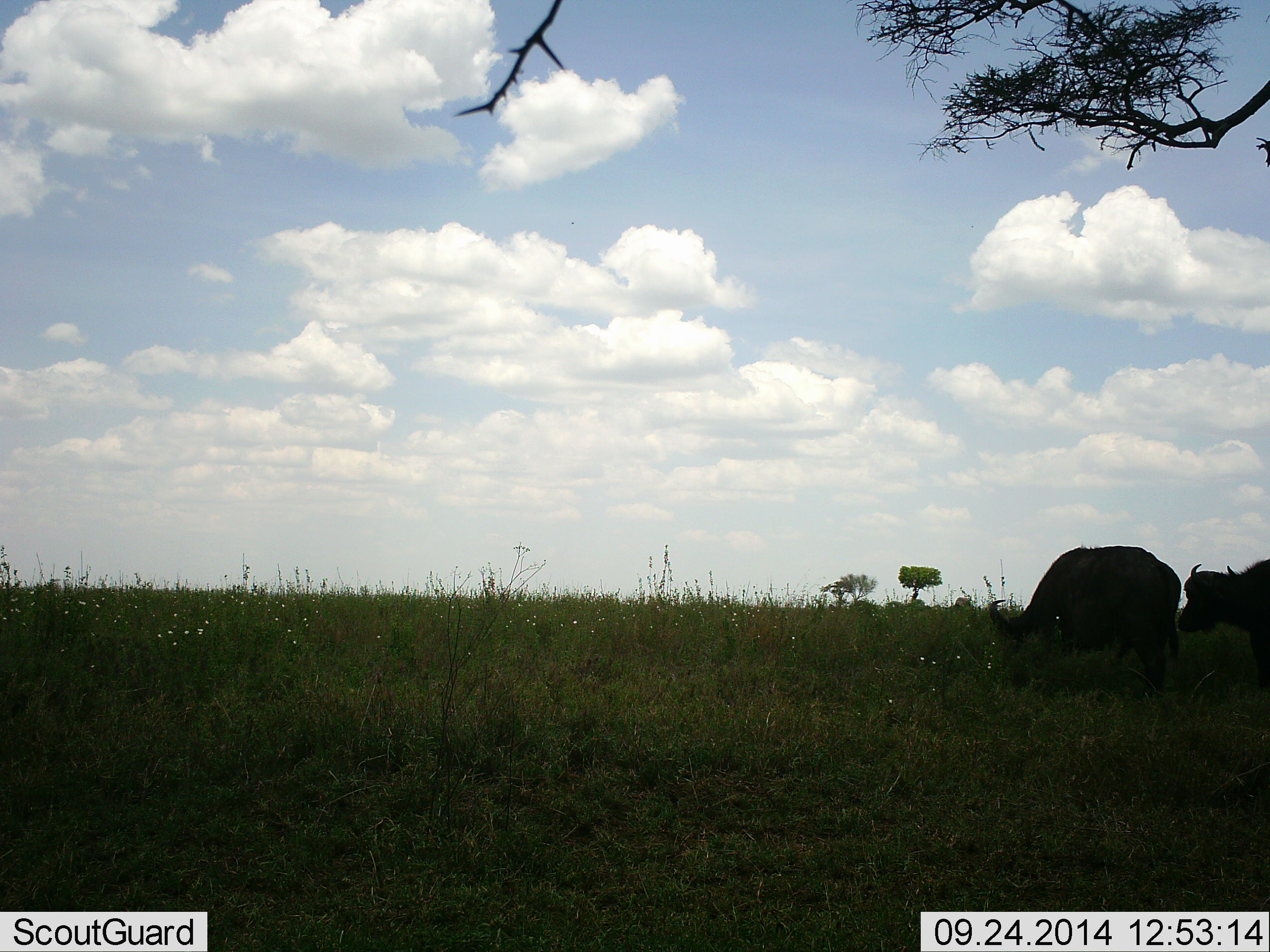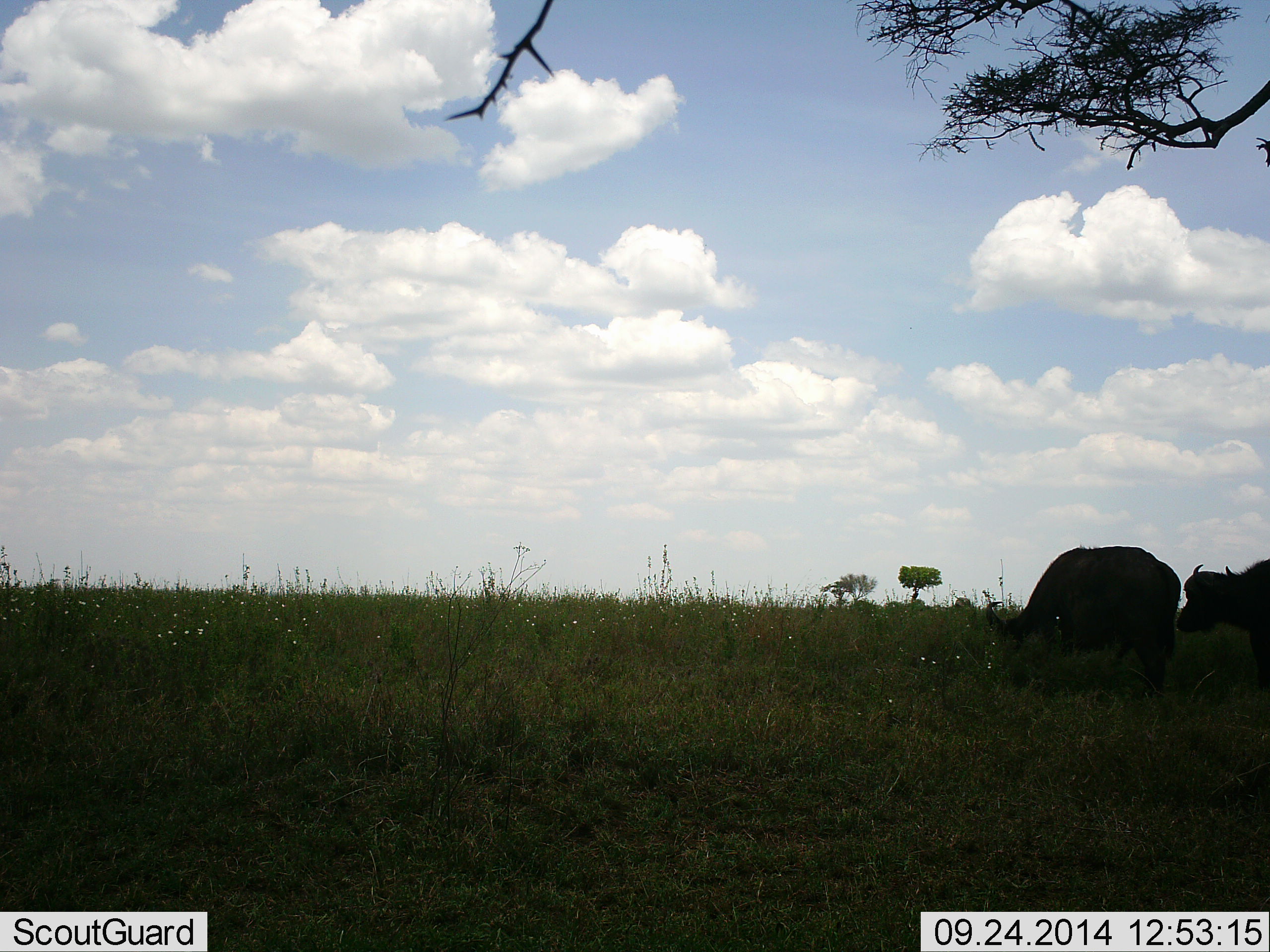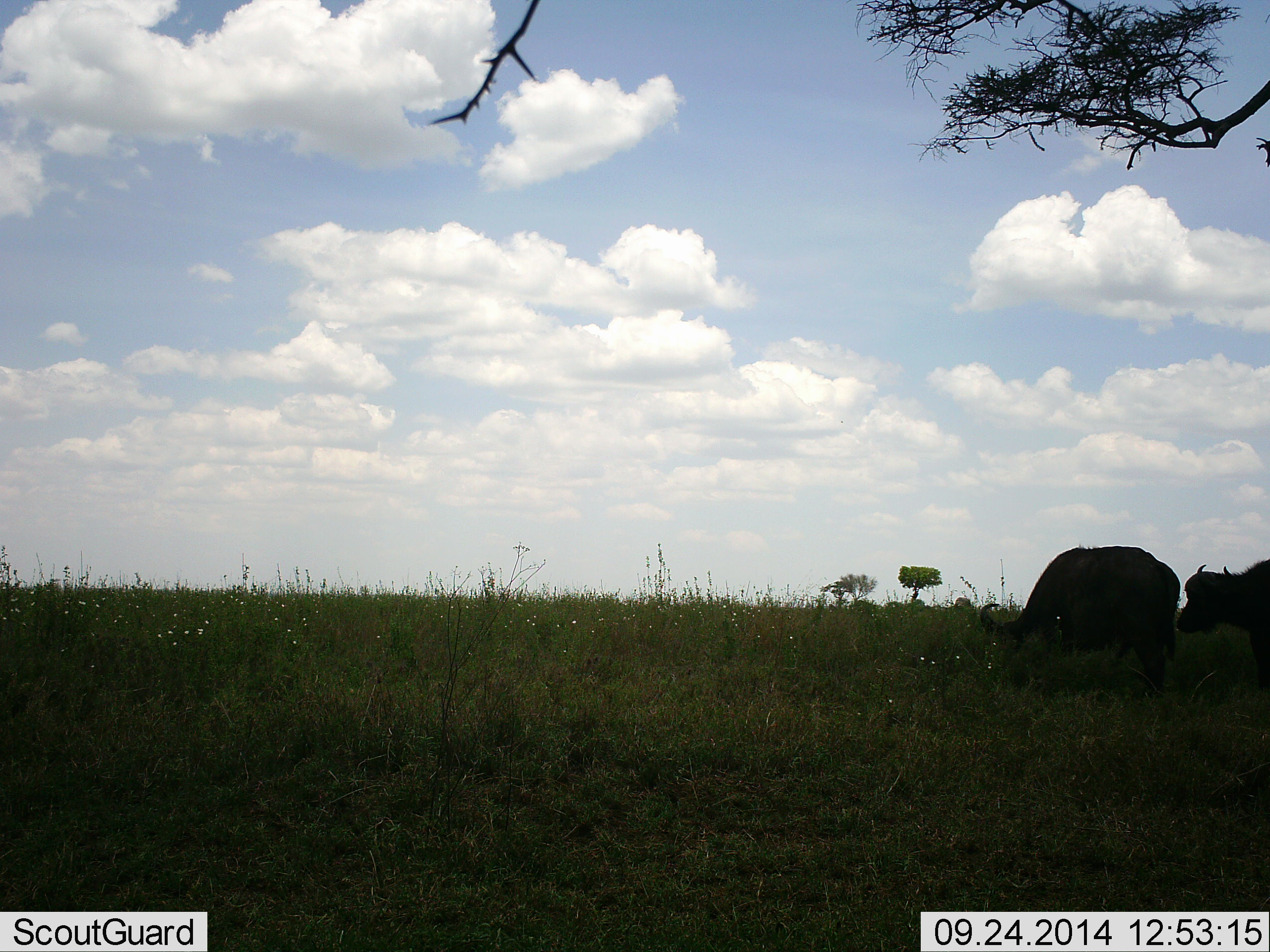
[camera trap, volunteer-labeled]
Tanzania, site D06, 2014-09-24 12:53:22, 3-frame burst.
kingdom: Animalia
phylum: Chordata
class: Mammalia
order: Artiodactyla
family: Bovidae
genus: Syncerus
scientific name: Syncerus caffer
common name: cape buffalo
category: buffalo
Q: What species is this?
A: Buffalo (cape buffalo) (Syncerus caffer).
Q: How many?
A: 2.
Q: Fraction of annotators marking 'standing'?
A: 50%.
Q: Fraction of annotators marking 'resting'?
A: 0%.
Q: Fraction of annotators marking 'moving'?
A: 10%.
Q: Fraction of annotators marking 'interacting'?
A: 0%.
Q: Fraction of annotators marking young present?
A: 0%.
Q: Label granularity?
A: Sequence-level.